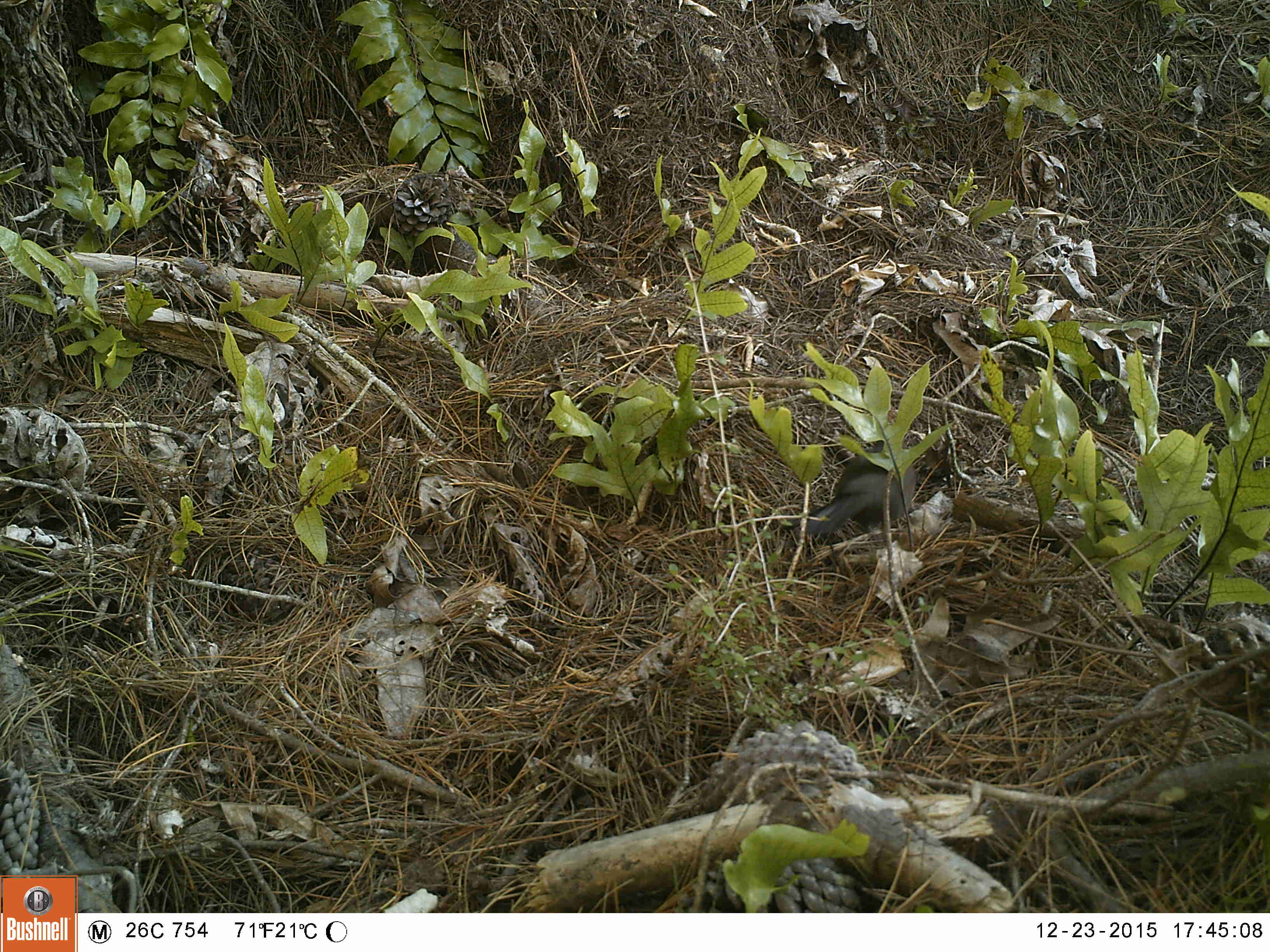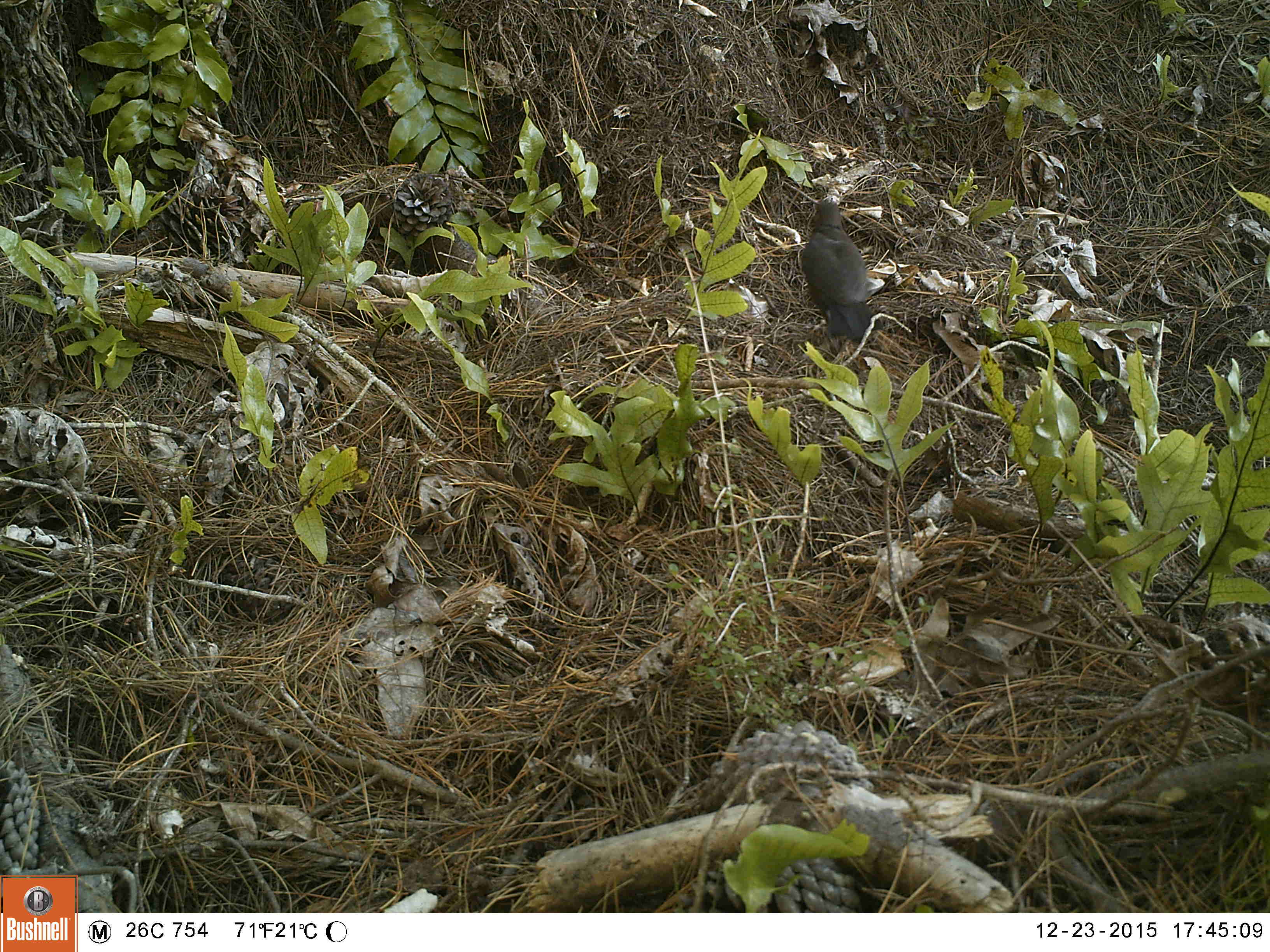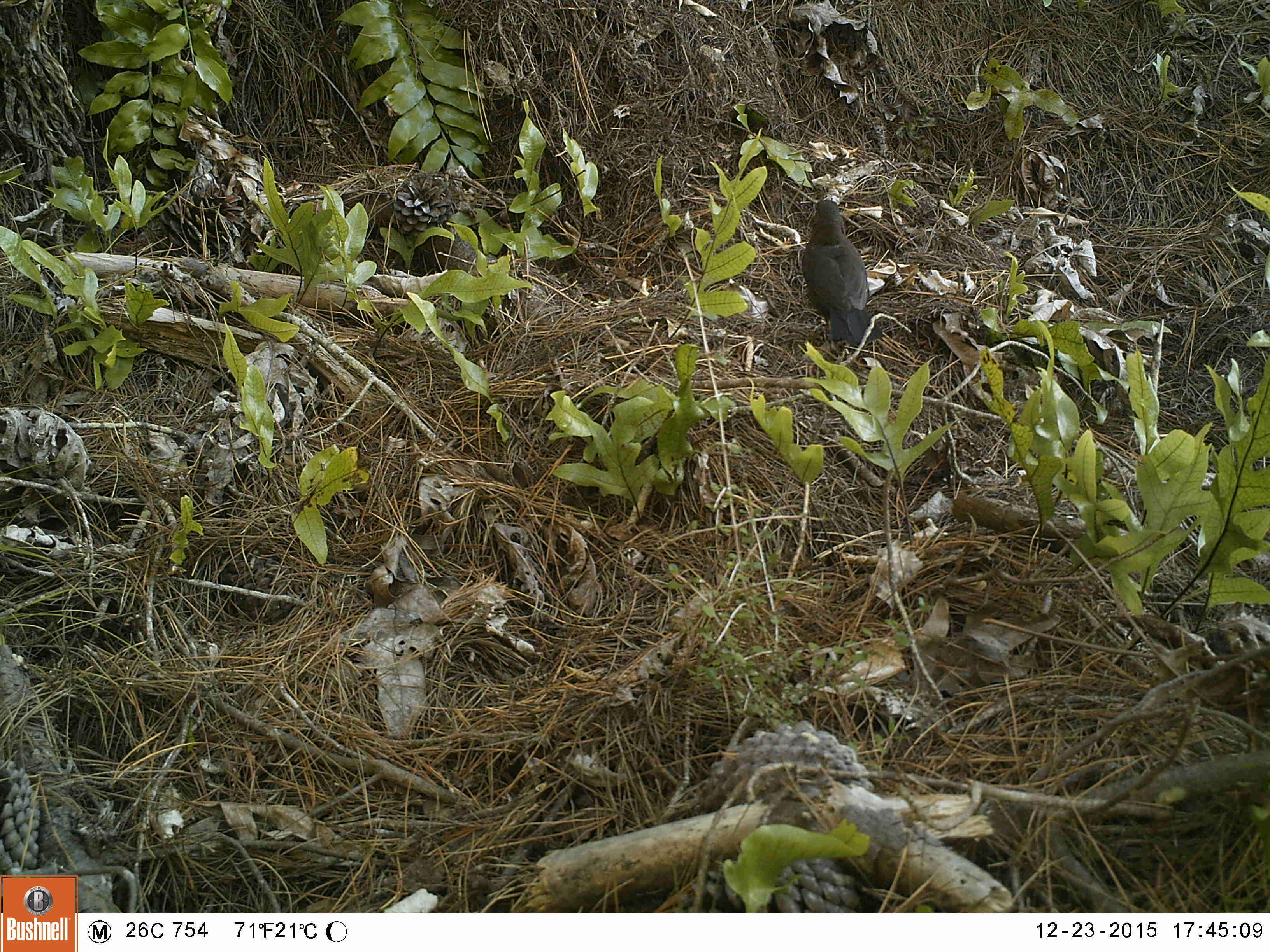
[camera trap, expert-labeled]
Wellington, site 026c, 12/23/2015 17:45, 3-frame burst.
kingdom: Animalia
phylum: Chordata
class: Aves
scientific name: Aves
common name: bird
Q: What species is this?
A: Bird (Aves).